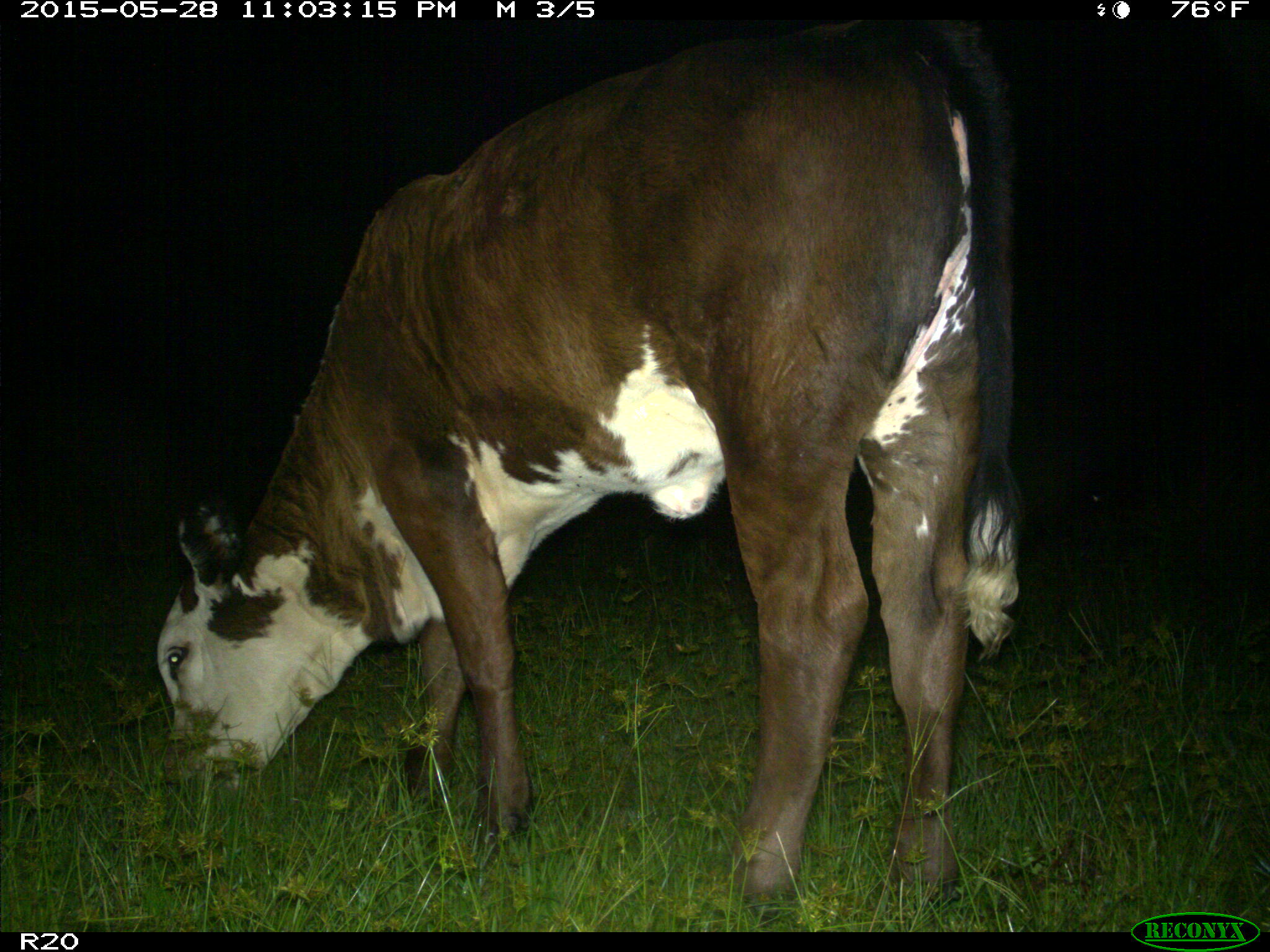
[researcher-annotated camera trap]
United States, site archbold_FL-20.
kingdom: Animalia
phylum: Chordata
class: Mammalia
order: Artiodactyla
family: Bovidae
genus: Bos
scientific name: Bos taurus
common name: domestic cow